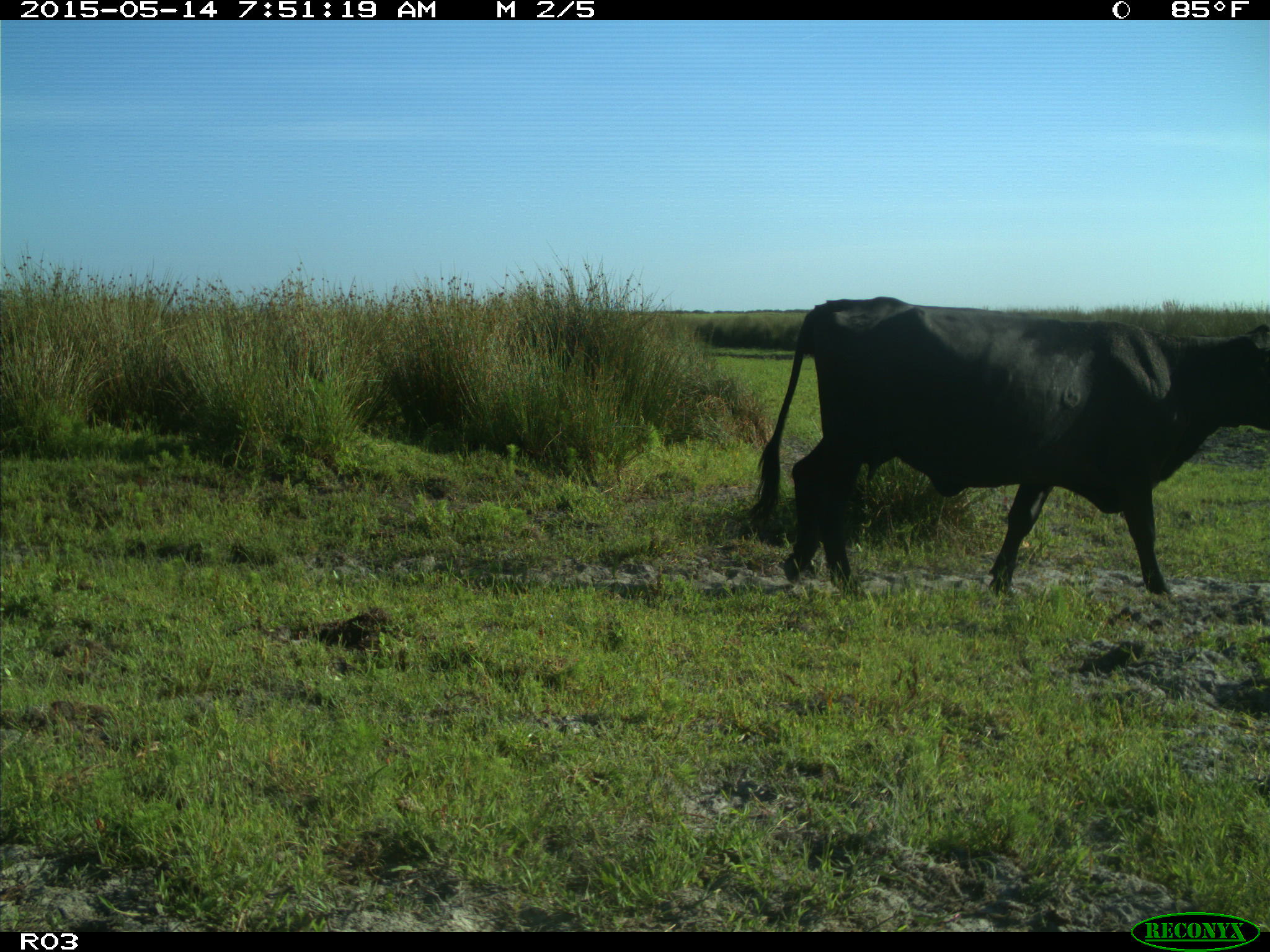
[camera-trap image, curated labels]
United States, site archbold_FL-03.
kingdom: Animalia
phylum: Chordata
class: Mammalia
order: Artiodactyla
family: Bovidae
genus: Bos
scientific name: Bos taurus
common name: domestic cow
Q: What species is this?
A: Bos taurus (domestic cow).